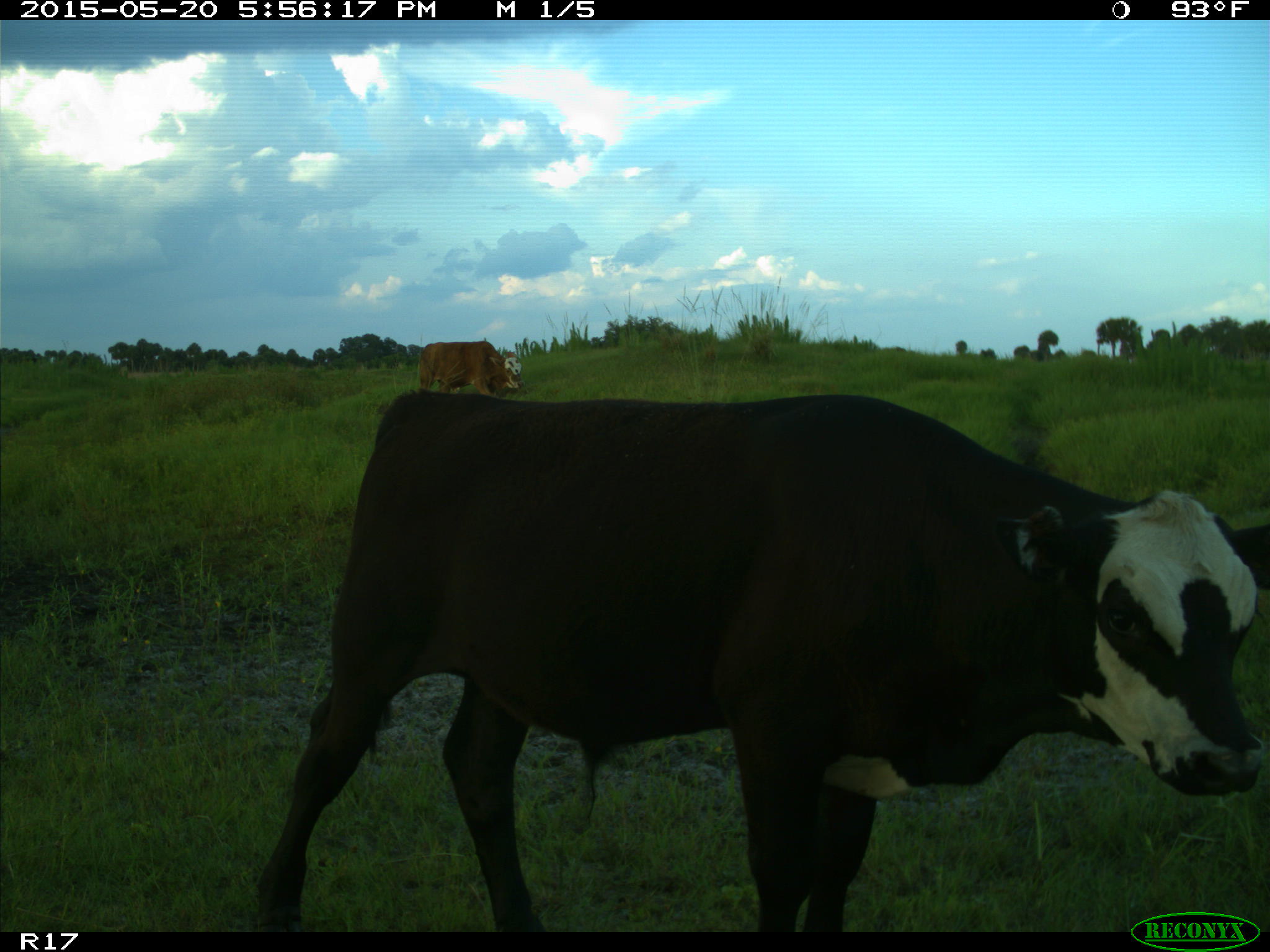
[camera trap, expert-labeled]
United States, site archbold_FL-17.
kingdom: Animalia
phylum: Chordata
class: Mammalia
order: Artiodactyla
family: Bovidae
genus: Bos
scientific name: Bos taurus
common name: domestic cow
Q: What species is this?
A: Bos taurus (domestic cow).